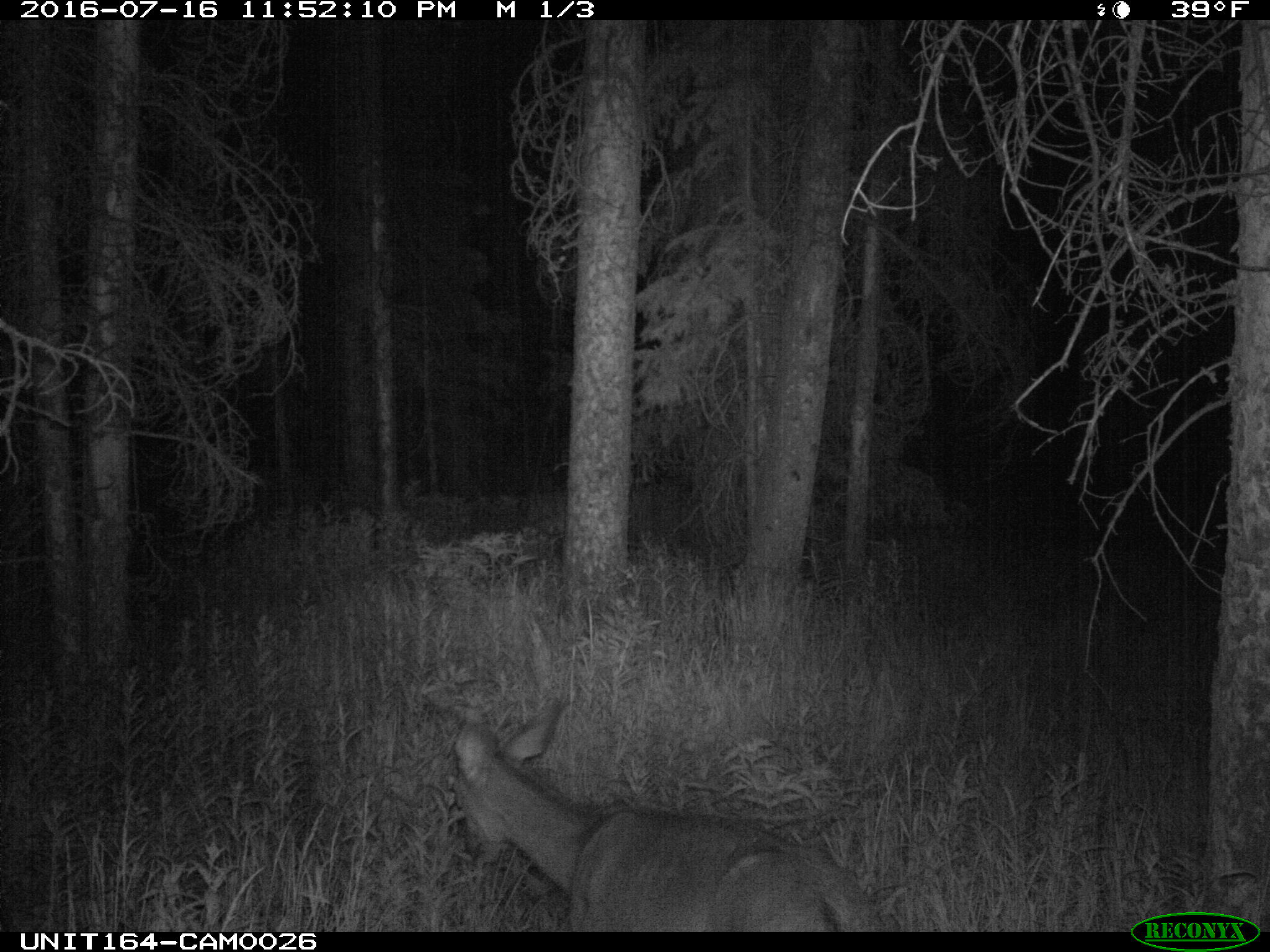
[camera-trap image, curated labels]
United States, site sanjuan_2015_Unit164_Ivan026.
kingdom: Animalia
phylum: Chordata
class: Mammalia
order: Artiodactyla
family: Cervidae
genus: Odocoileus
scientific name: Odocoileus hemionus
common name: mule deer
Odocoileus hemionus (mule deer).